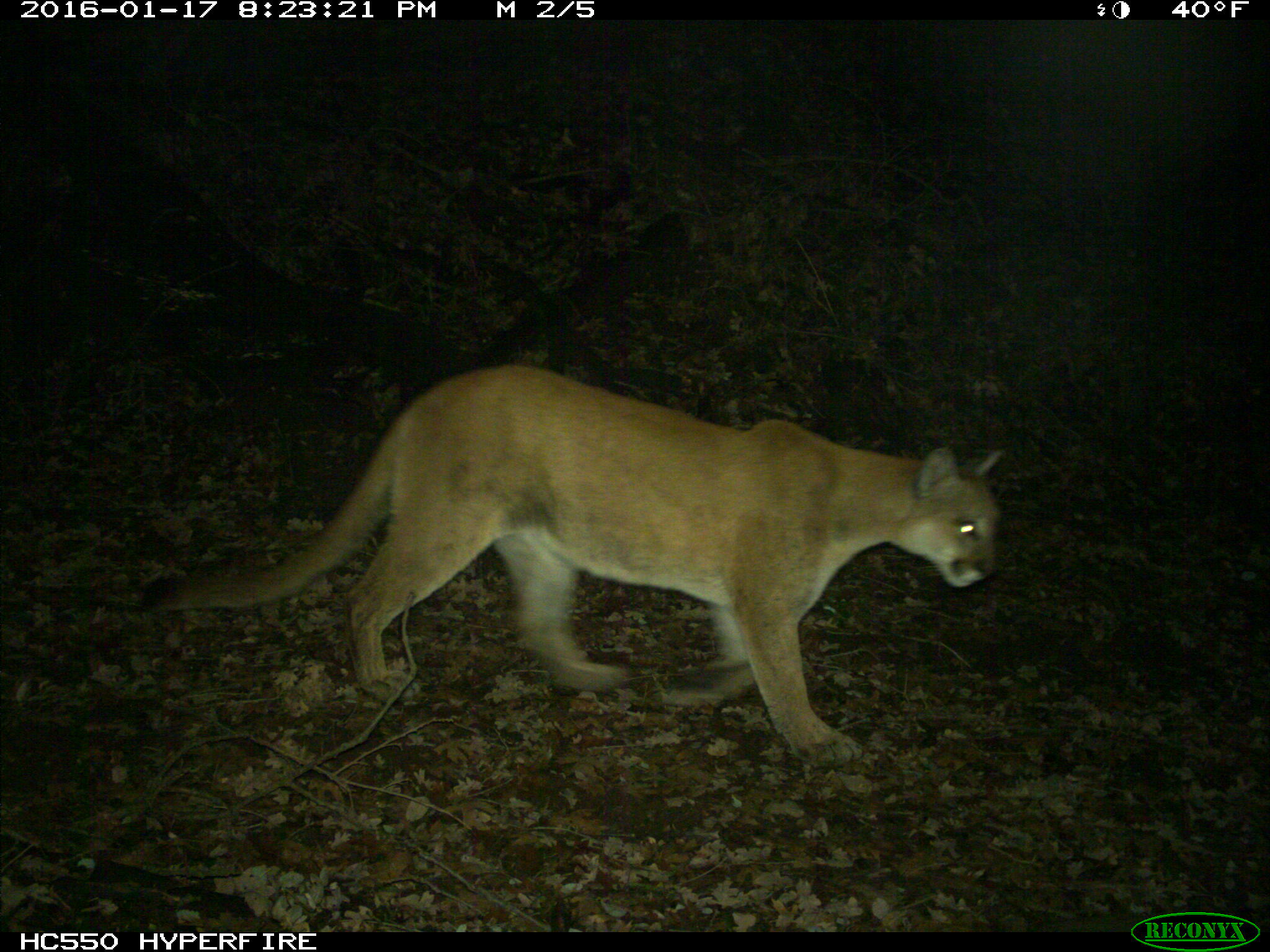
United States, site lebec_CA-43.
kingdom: Animalia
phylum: Chordata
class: Mammalia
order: Carnivora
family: Felidae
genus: Puma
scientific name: Puma concolor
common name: mountain lion